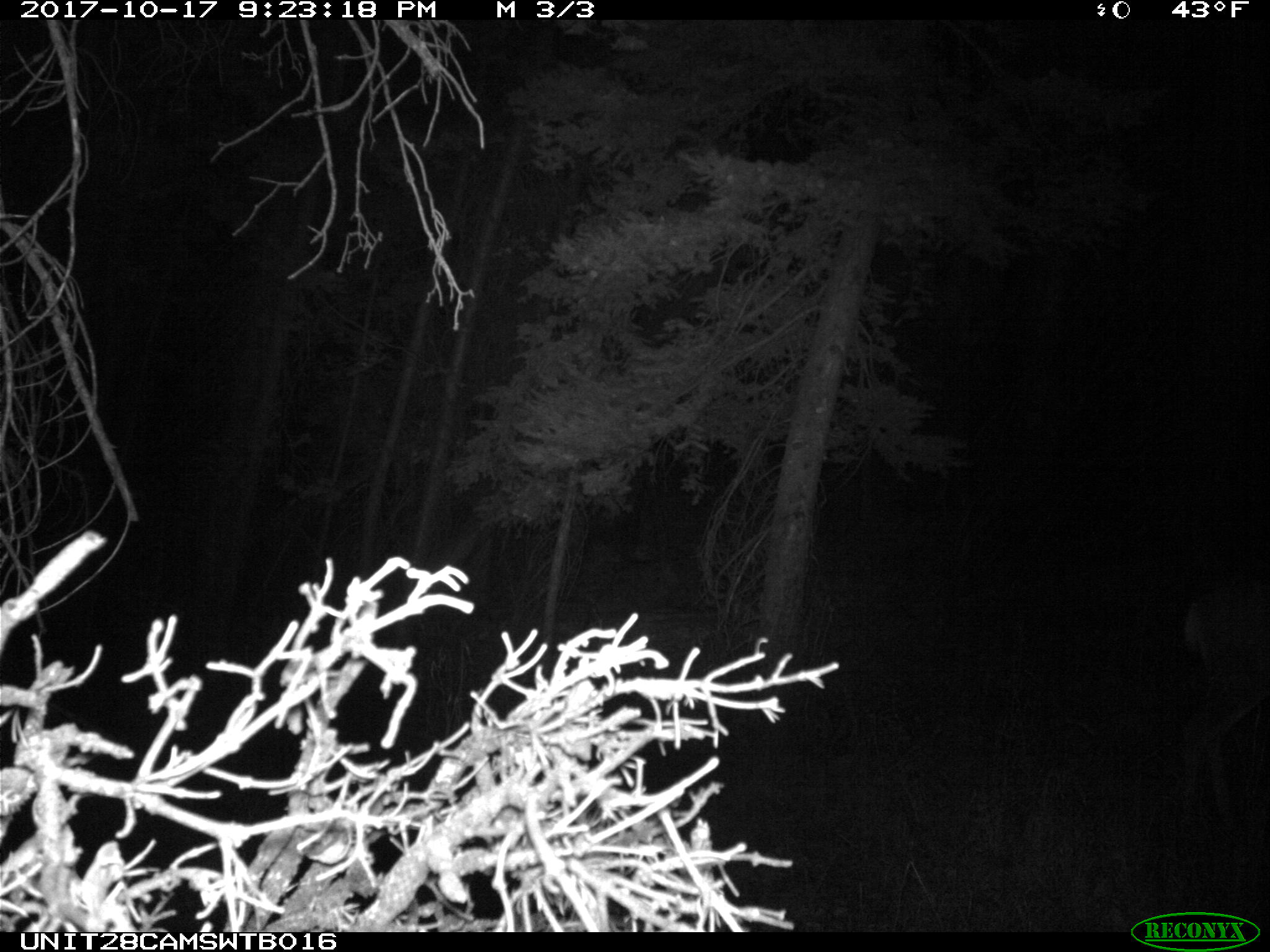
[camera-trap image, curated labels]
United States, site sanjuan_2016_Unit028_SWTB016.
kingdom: Animalia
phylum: Chordata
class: Mammalia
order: Artiodactyla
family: Cervidae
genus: Odocoileus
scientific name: Odocoileus hemionus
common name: mule deer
Odocoileus hemionus (mule deer).